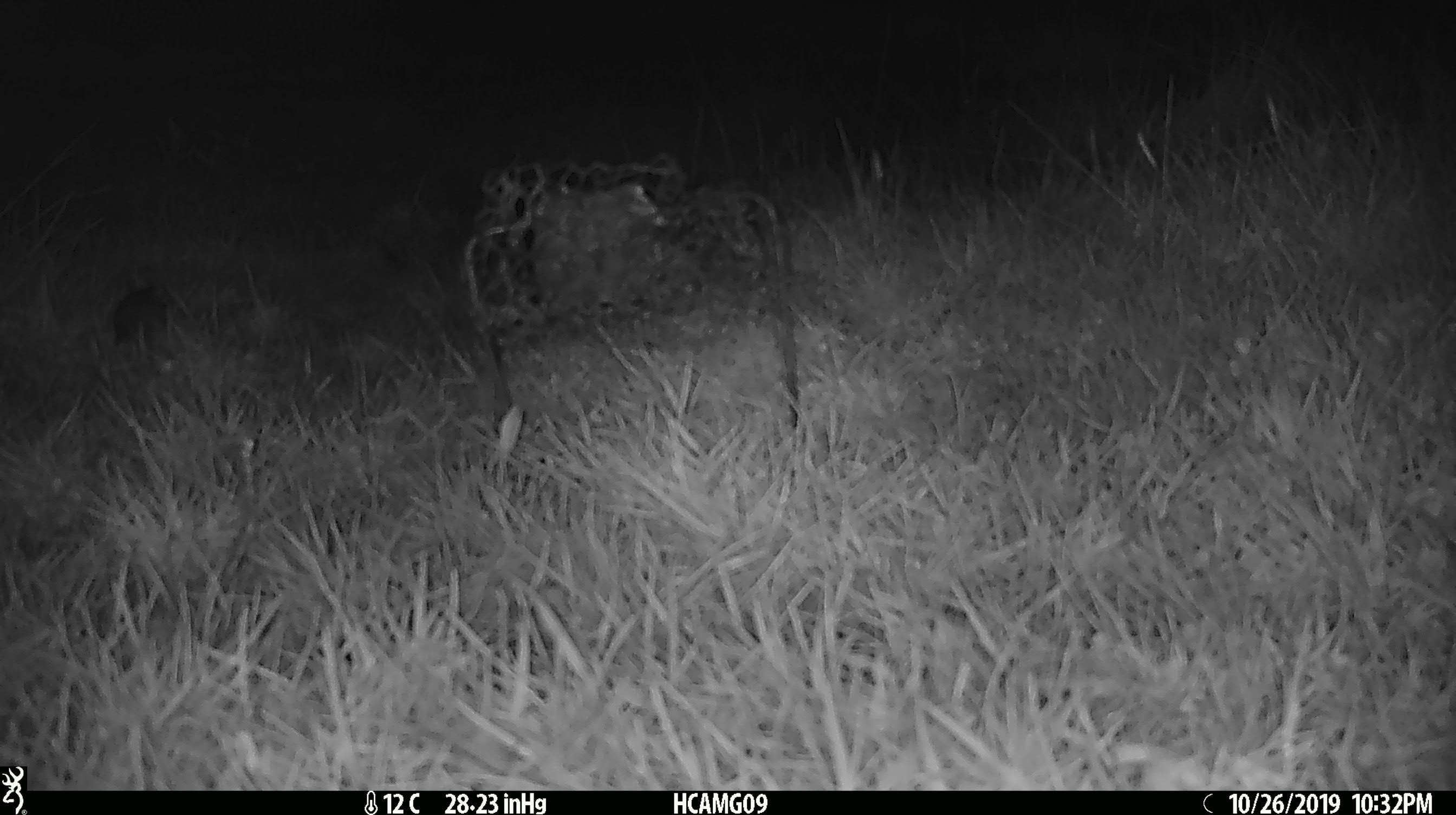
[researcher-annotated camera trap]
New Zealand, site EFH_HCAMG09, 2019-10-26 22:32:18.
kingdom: Animalia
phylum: Chordata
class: Mammalia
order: Rodentia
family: Muridae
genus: Mus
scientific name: Mus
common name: mouse